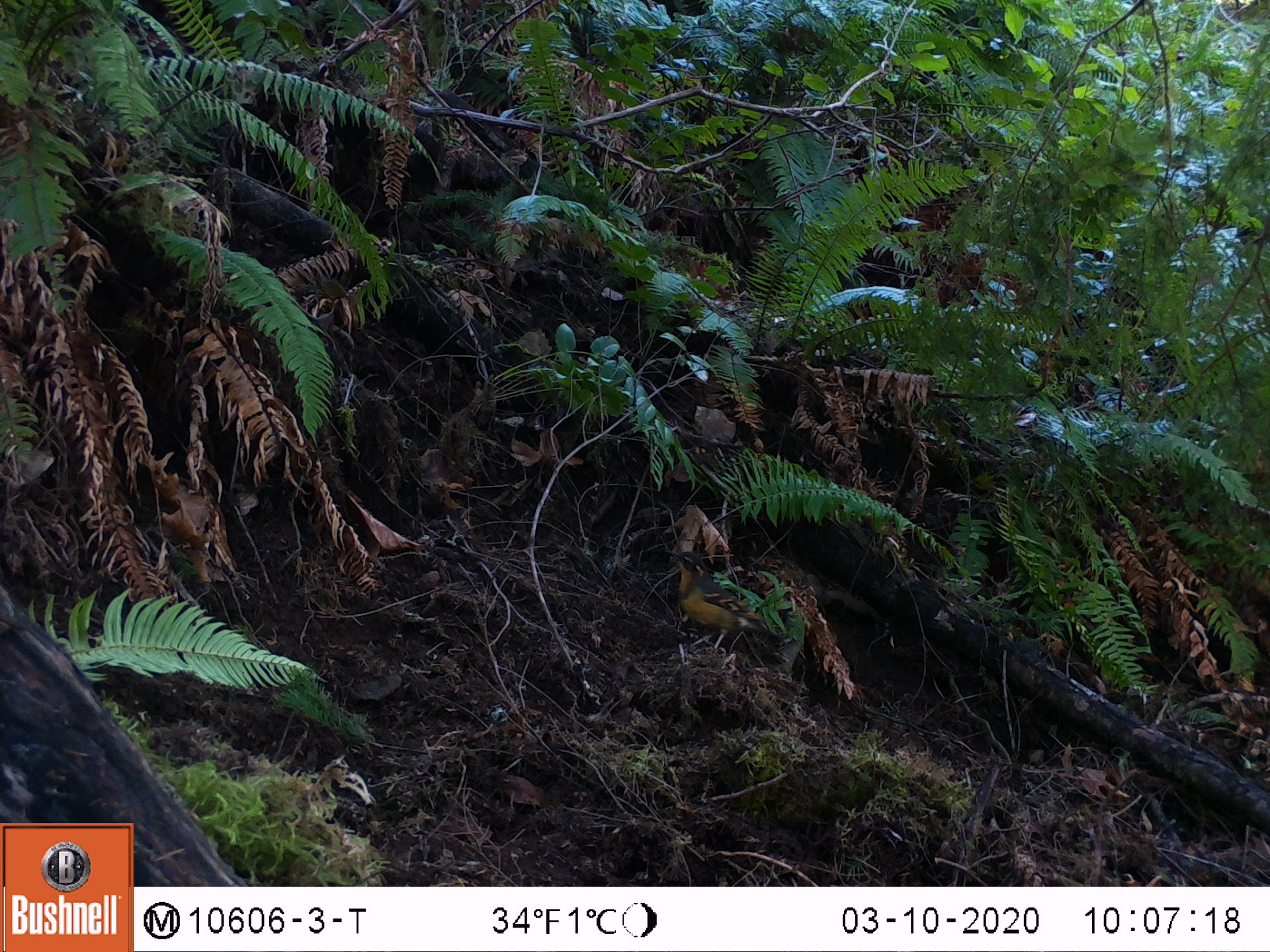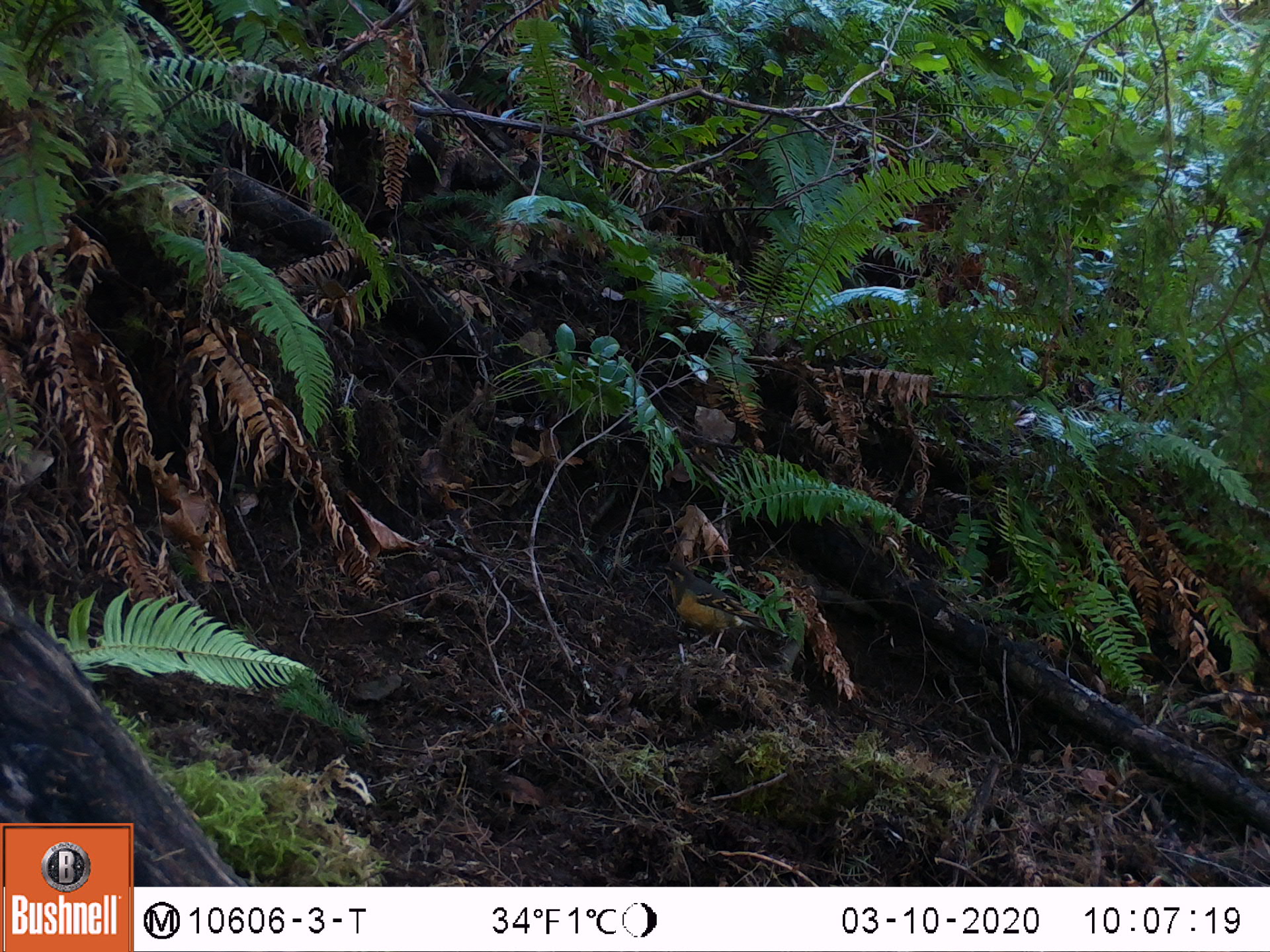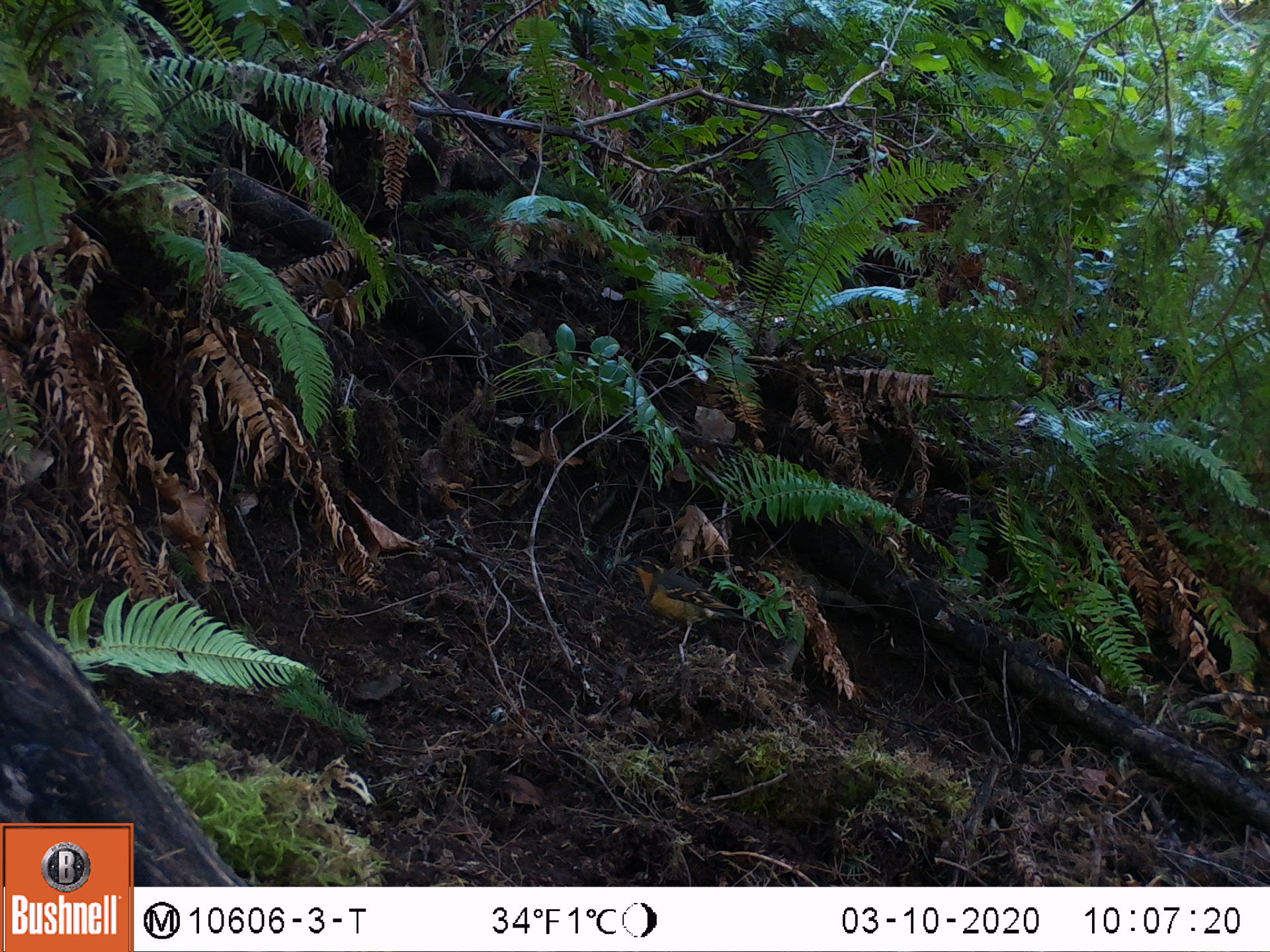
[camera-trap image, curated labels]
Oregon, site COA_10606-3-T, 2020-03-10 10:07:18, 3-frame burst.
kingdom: Animalia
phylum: Chordata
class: Aves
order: Passeriformes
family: Turdidae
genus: Ixoreus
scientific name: Ixoreus naevius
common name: varied thrush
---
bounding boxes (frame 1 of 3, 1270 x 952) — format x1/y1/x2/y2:
varied thrush: 666/547/783/656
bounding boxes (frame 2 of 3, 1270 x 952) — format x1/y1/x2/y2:
varied thrush: 651/559/773/653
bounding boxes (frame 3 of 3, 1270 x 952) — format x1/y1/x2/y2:
varied thrush: 616/554/764/649